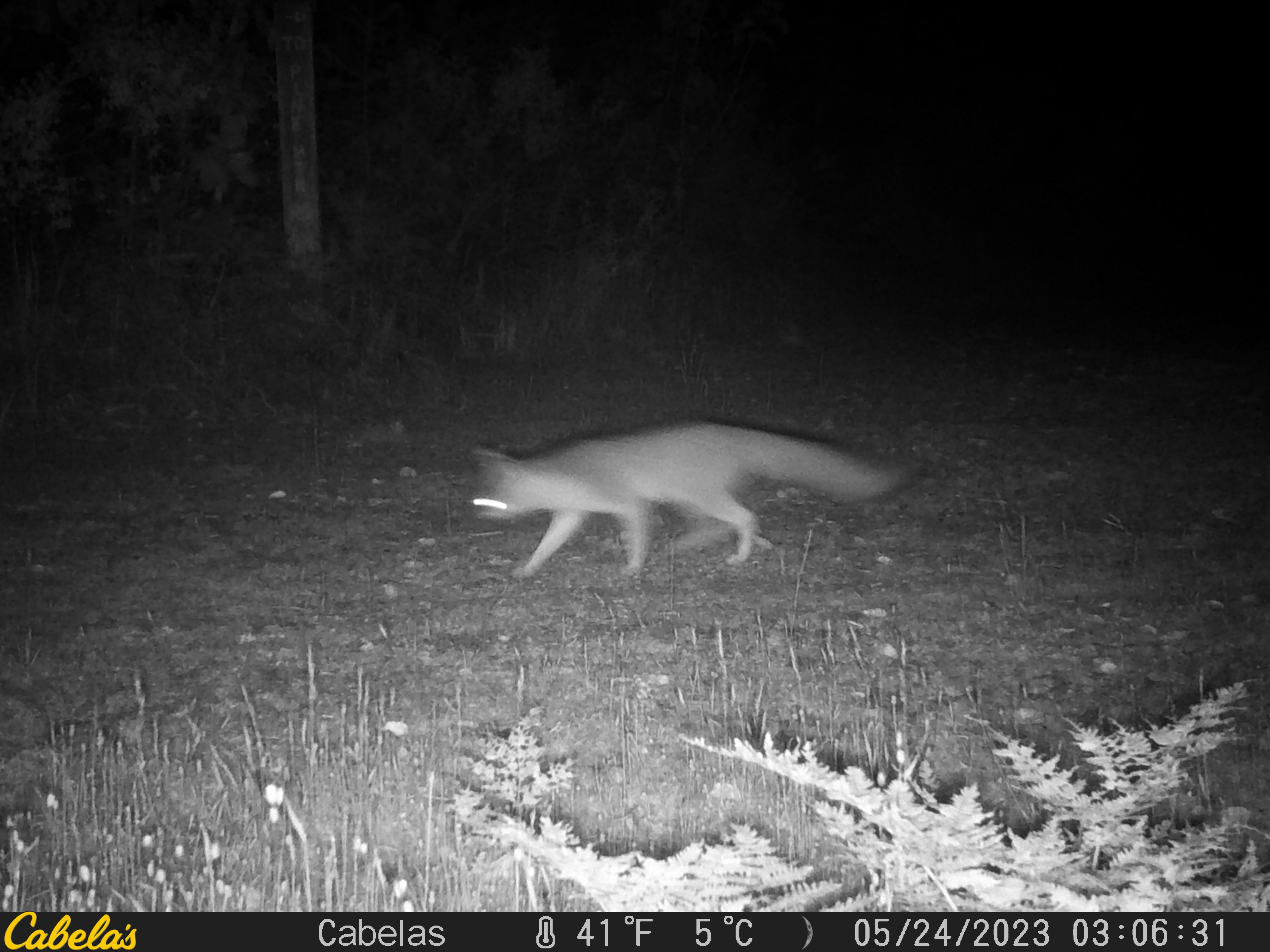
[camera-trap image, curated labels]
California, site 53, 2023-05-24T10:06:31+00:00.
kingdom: Animalia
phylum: Chordata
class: Mammalia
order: Carnivora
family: Canidae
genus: Urocyon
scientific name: Urocyon cinereoargenteus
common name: gray fox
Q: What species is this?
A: Gray fox (Urocyon cinereoargenteus).